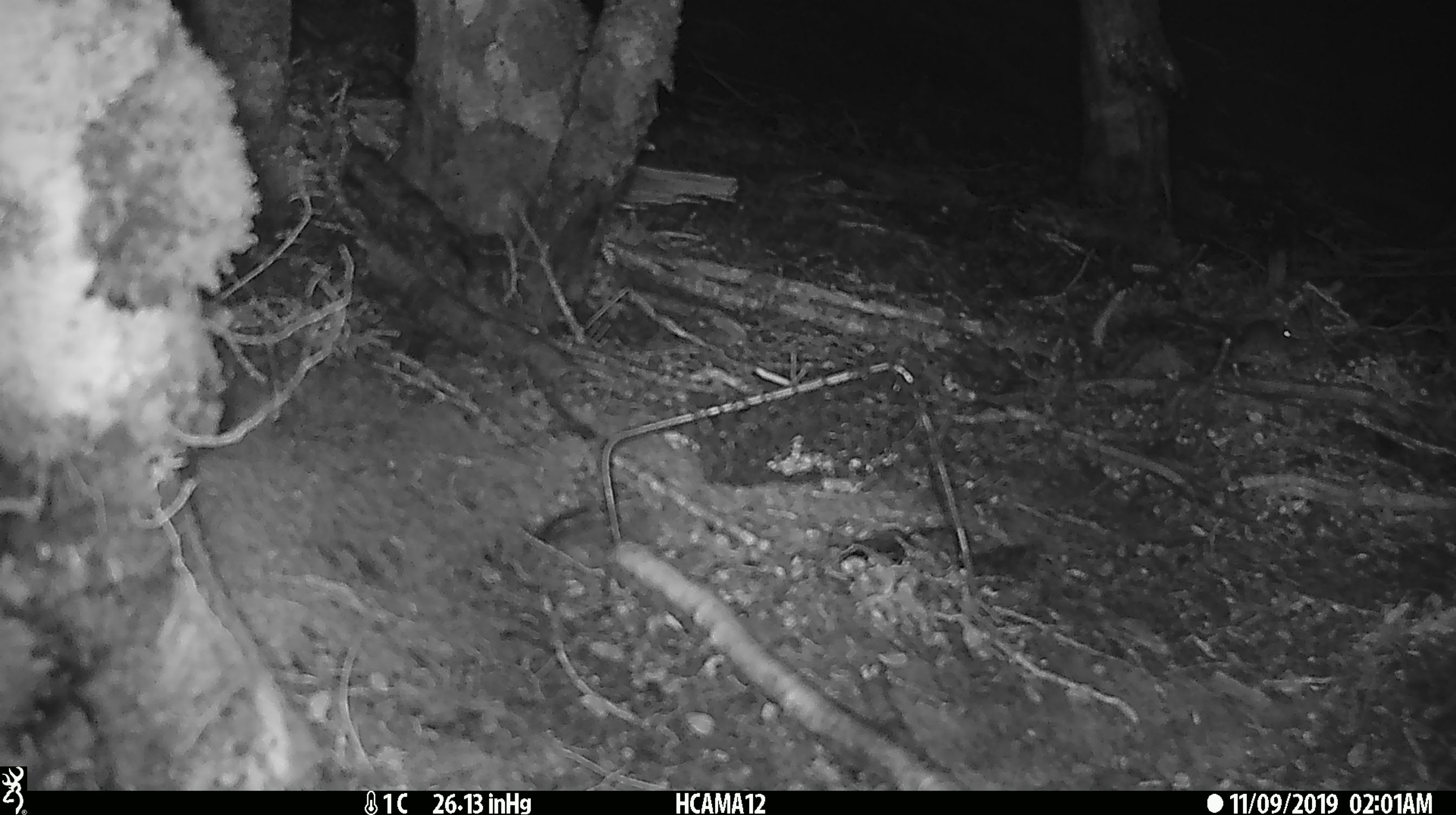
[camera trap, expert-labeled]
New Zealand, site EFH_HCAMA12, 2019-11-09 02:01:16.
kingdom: Animalia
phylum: Chordata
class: Mammalia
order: Rodentia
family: Muridae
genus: Mus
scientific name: Mus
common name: mouse